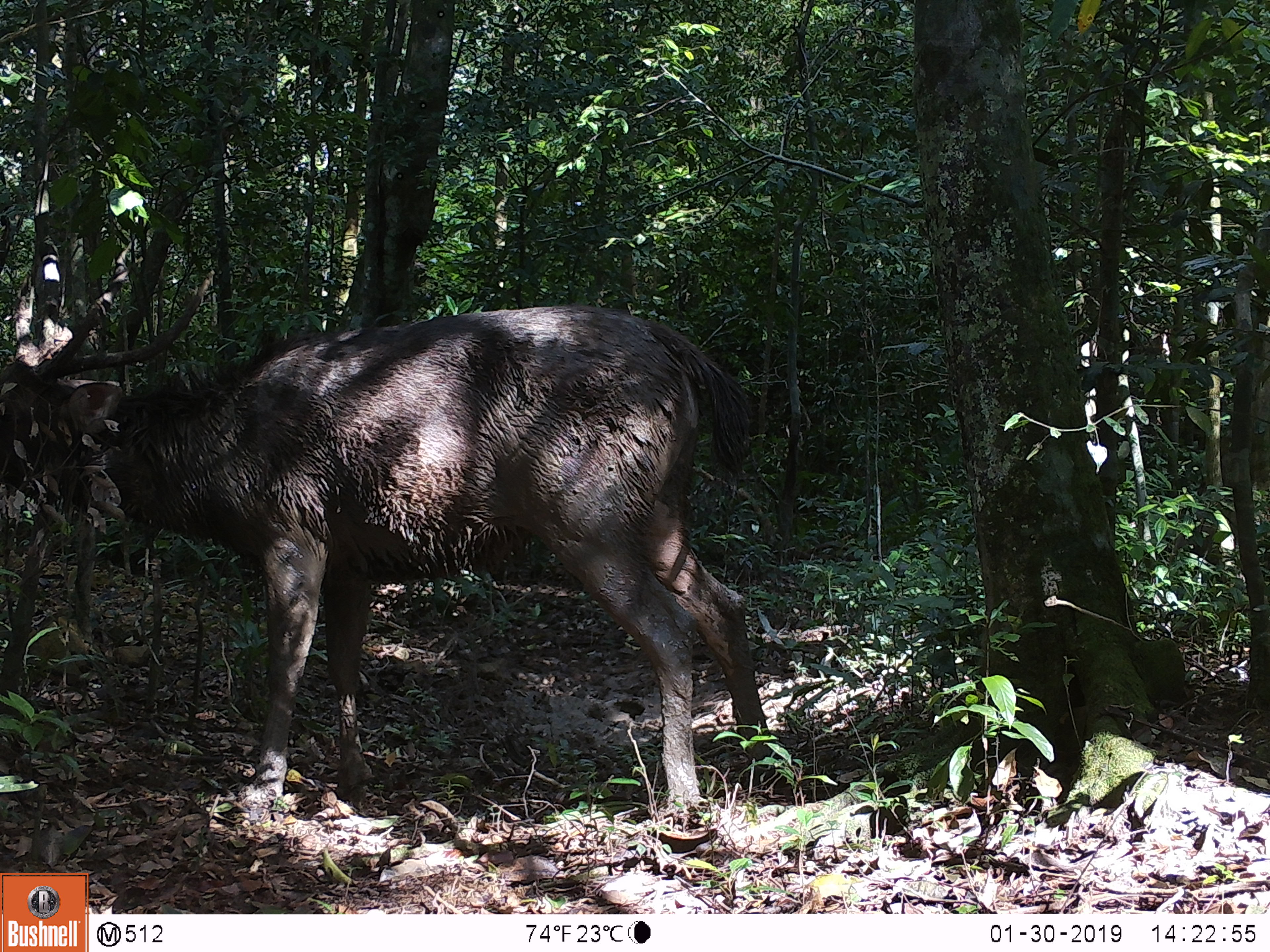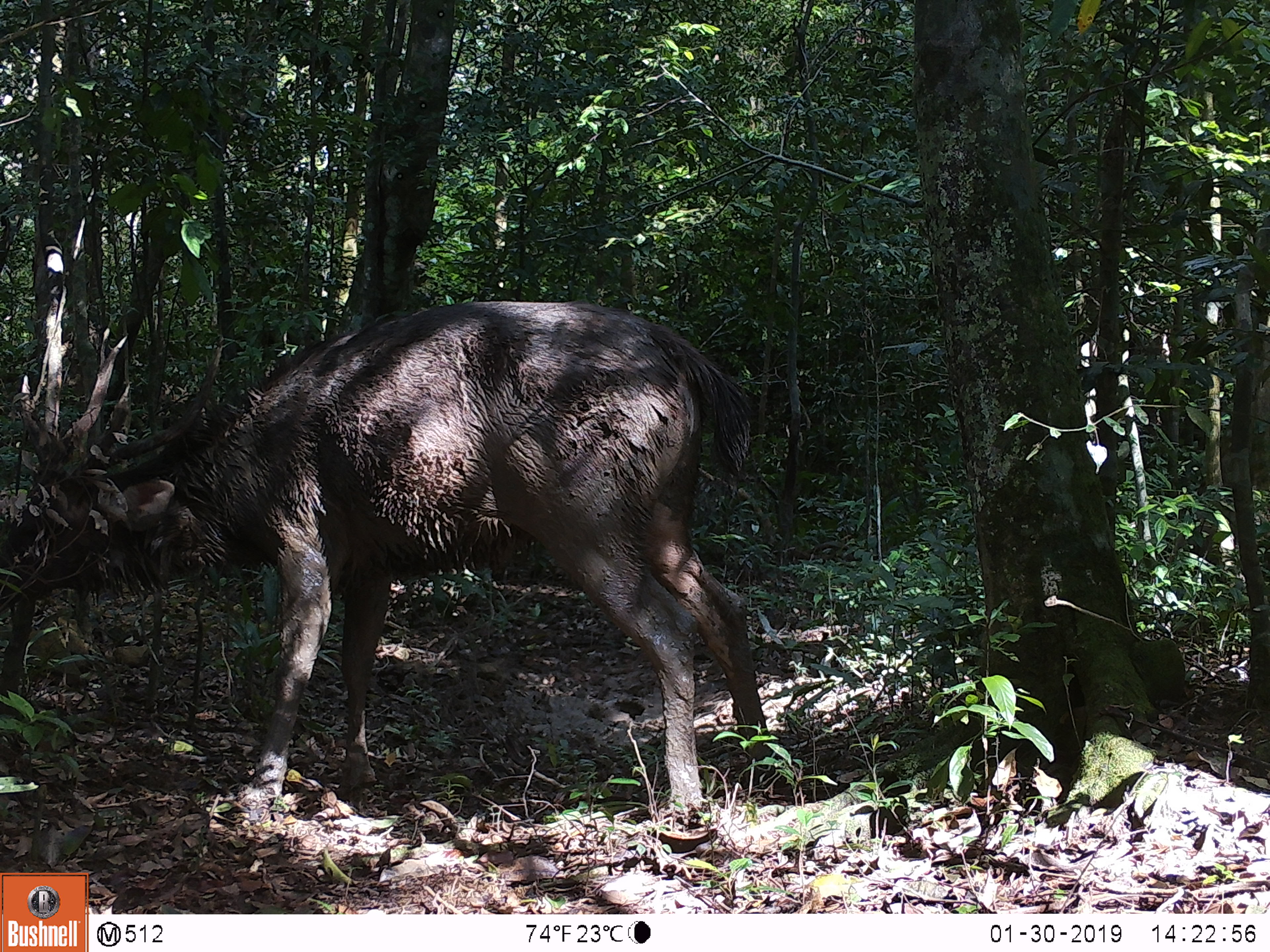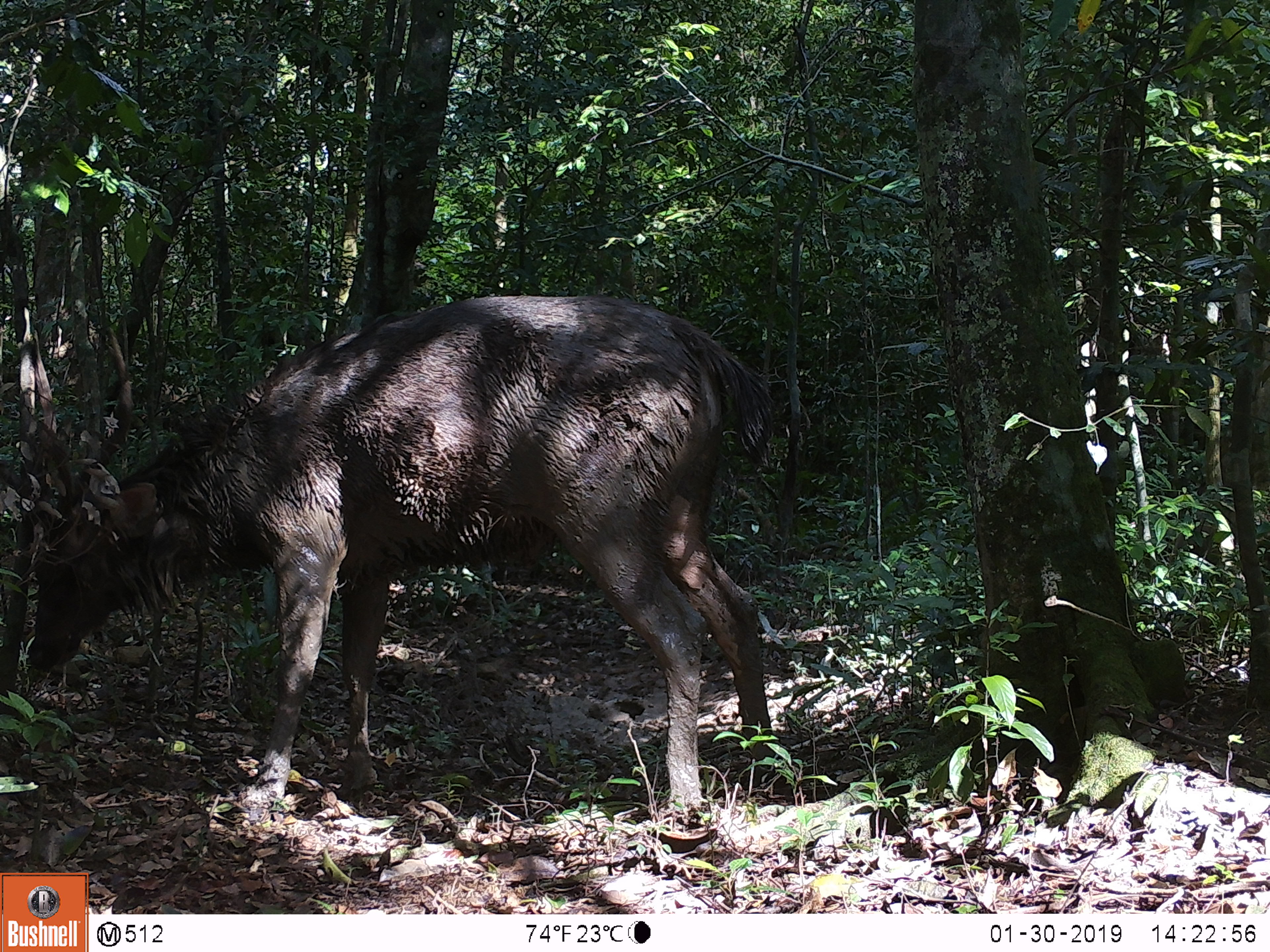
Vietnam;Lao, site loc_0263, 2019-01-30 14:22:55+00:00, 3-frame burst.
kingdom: Animalia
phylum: Chordata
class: Mammalia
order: Artiodactyla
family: Cervidae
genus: Rusa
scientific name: Rusa unicolor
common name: sambar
Sambar (Rusa unicolor). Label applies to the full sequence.